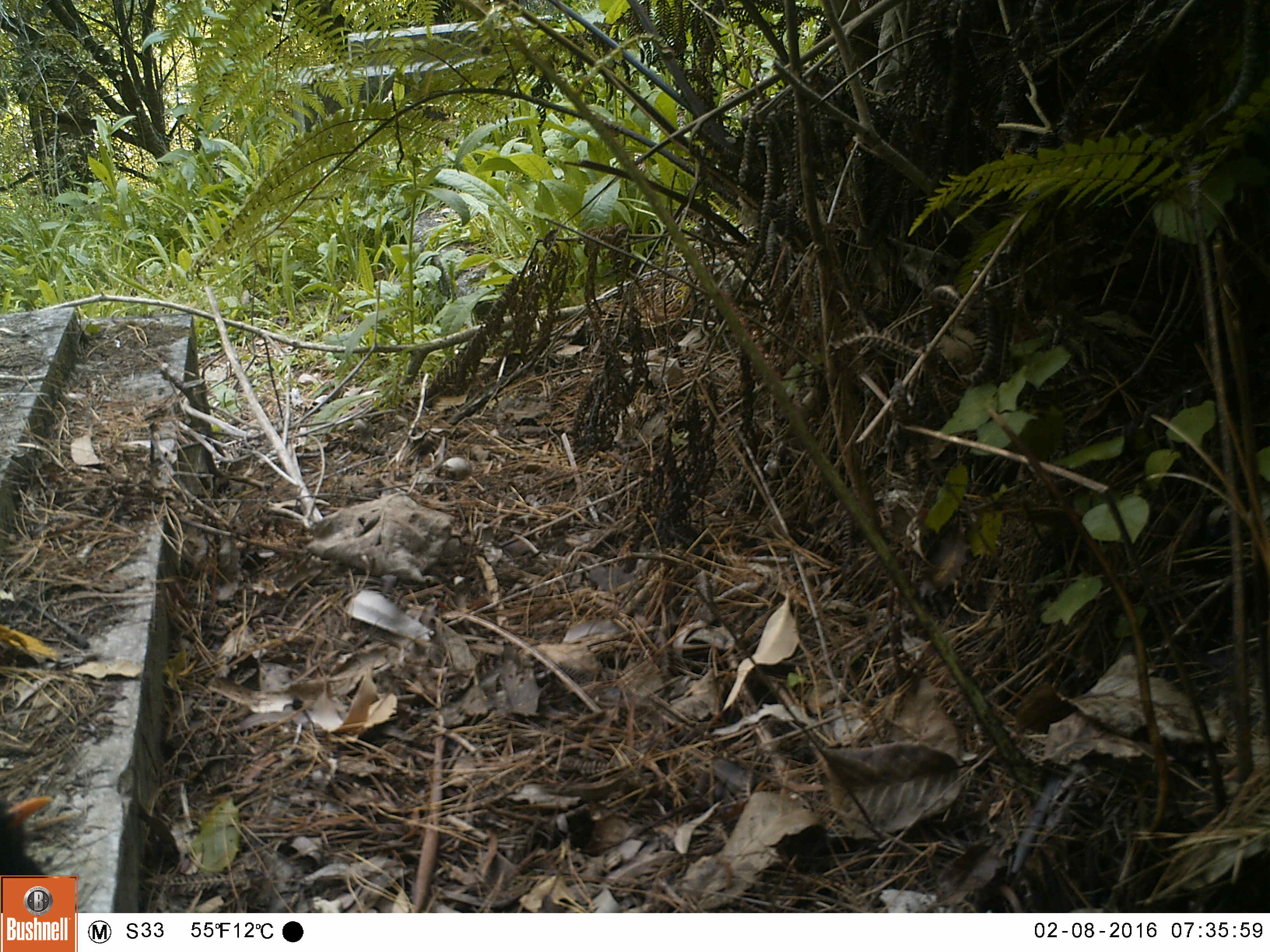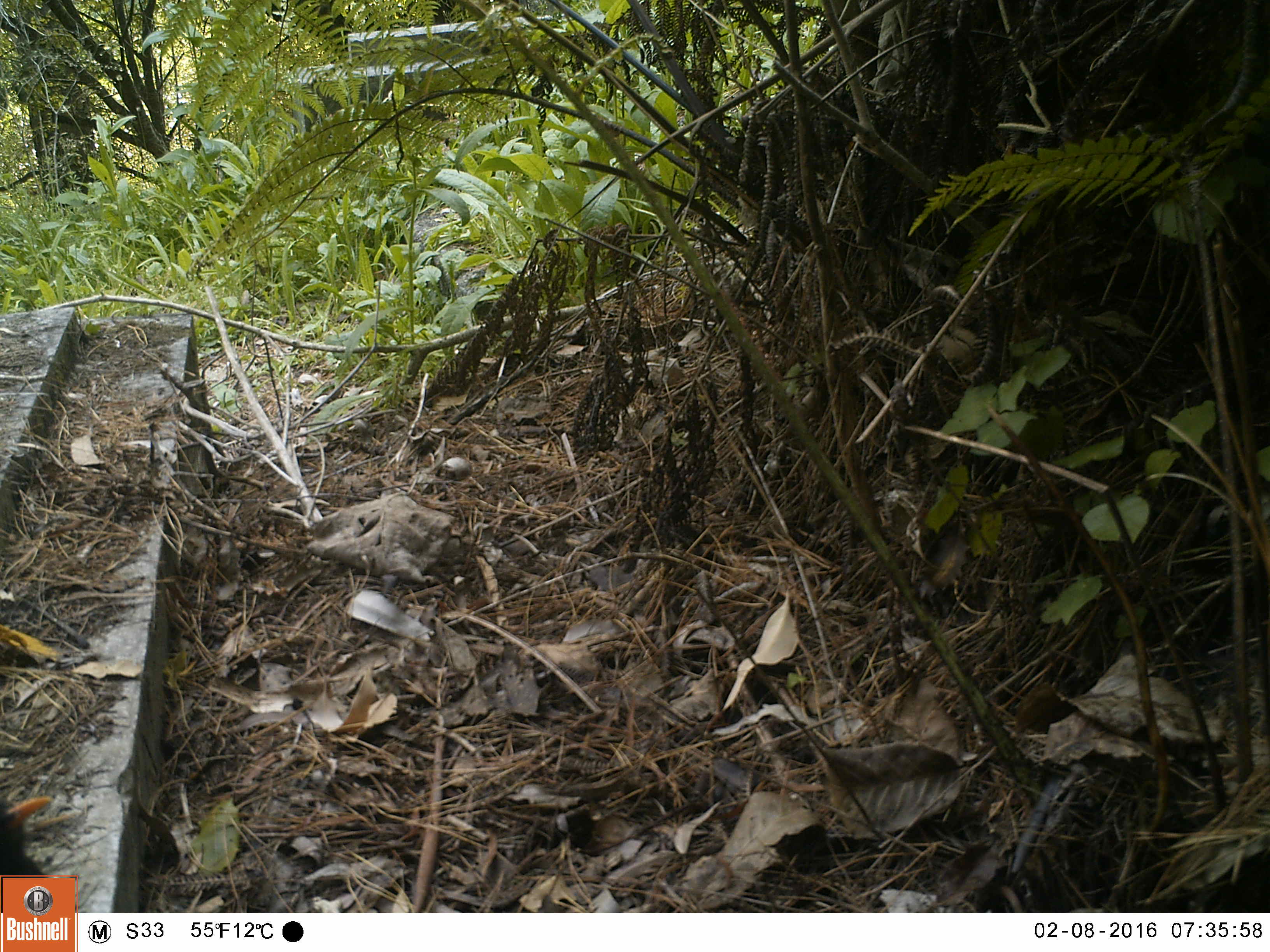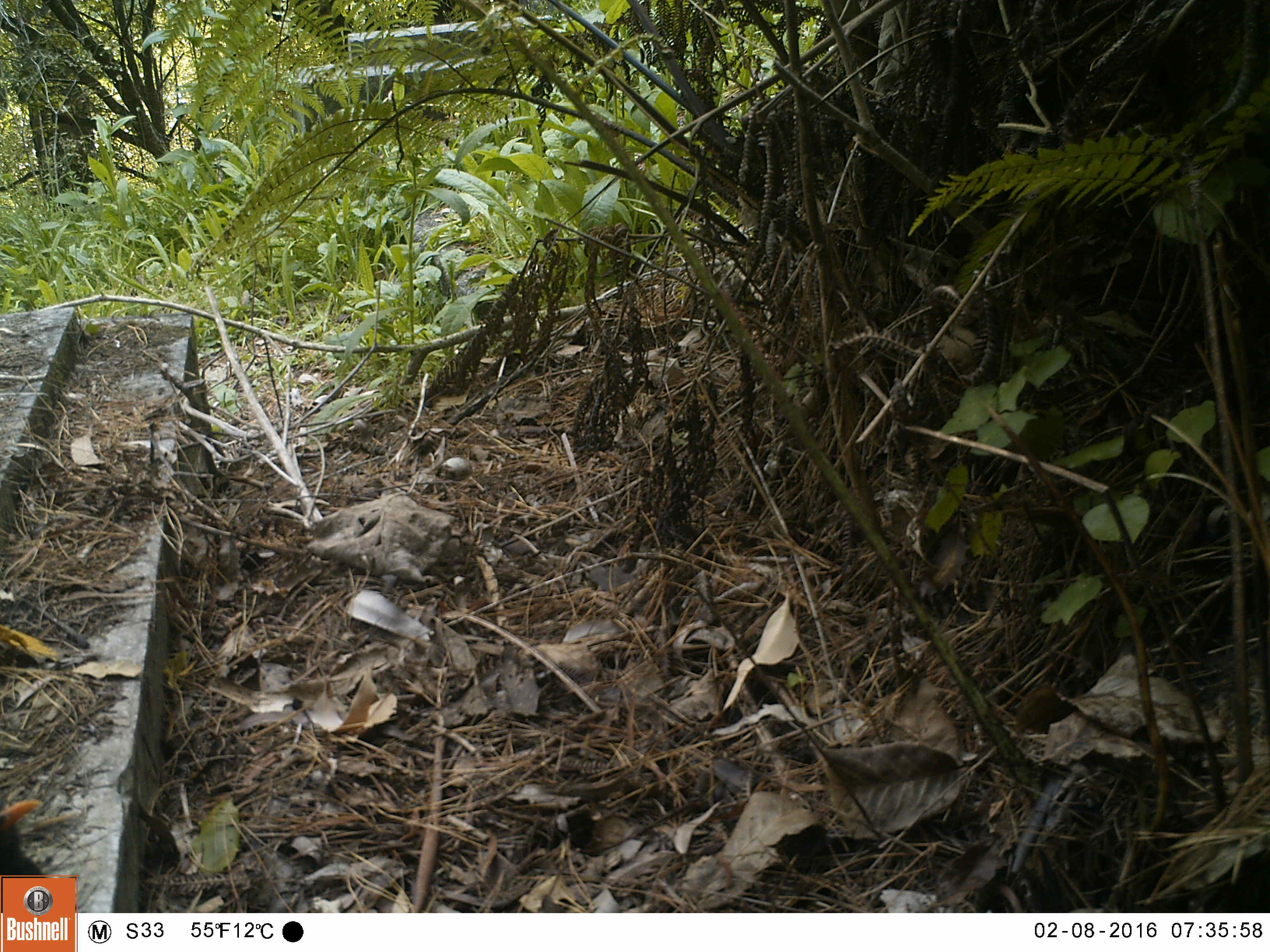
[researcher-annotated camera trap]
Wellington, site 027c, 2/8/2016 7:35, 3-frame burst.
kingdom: Animalia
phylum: Chordata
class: Aves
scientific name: Aves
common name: bird